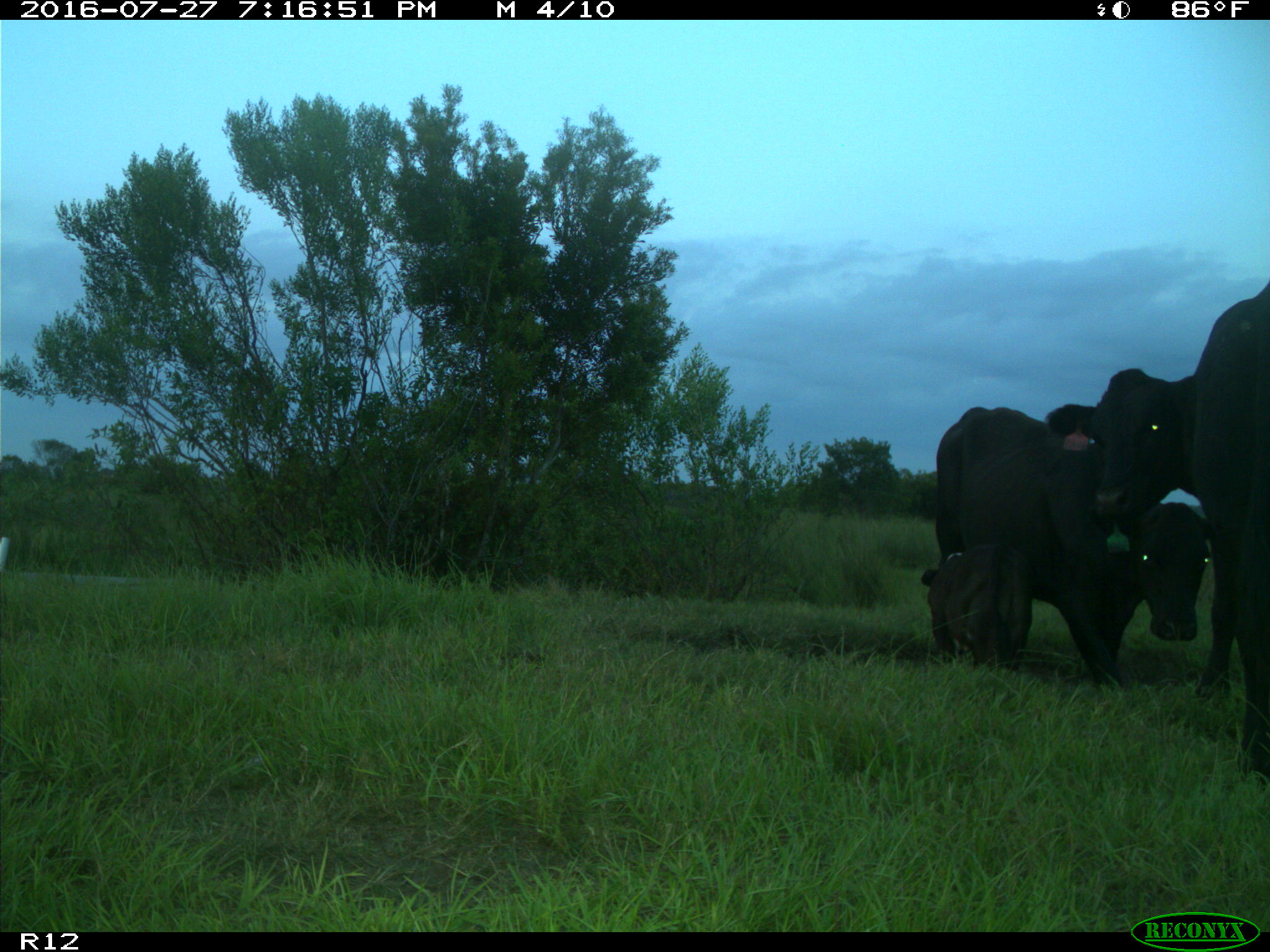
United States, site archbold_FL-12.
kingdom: Animalia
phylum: Chordata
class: Mammalia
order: Artiodactyla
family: Bovidae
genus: Bos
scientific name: Bos taurus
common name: domestic cow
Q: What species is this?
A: Bos taurus (domestic cow).